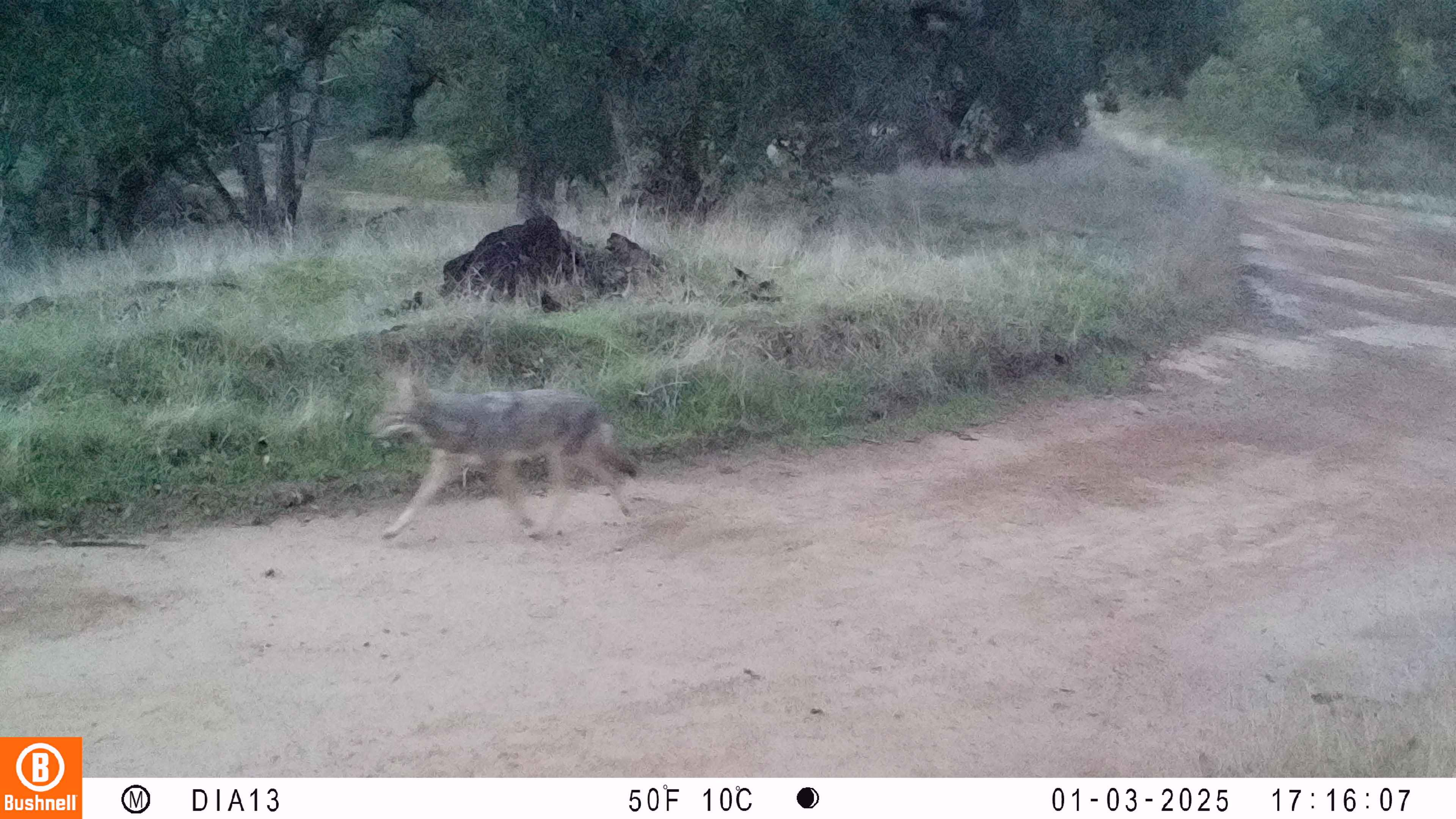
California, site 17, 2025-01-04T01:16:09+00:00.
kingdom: Animalia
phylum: Chordata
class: Mammalia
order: Carnivora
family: Canidae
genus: Canis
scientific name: Canis latrans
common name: coyote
Coyote (Canis latrans).